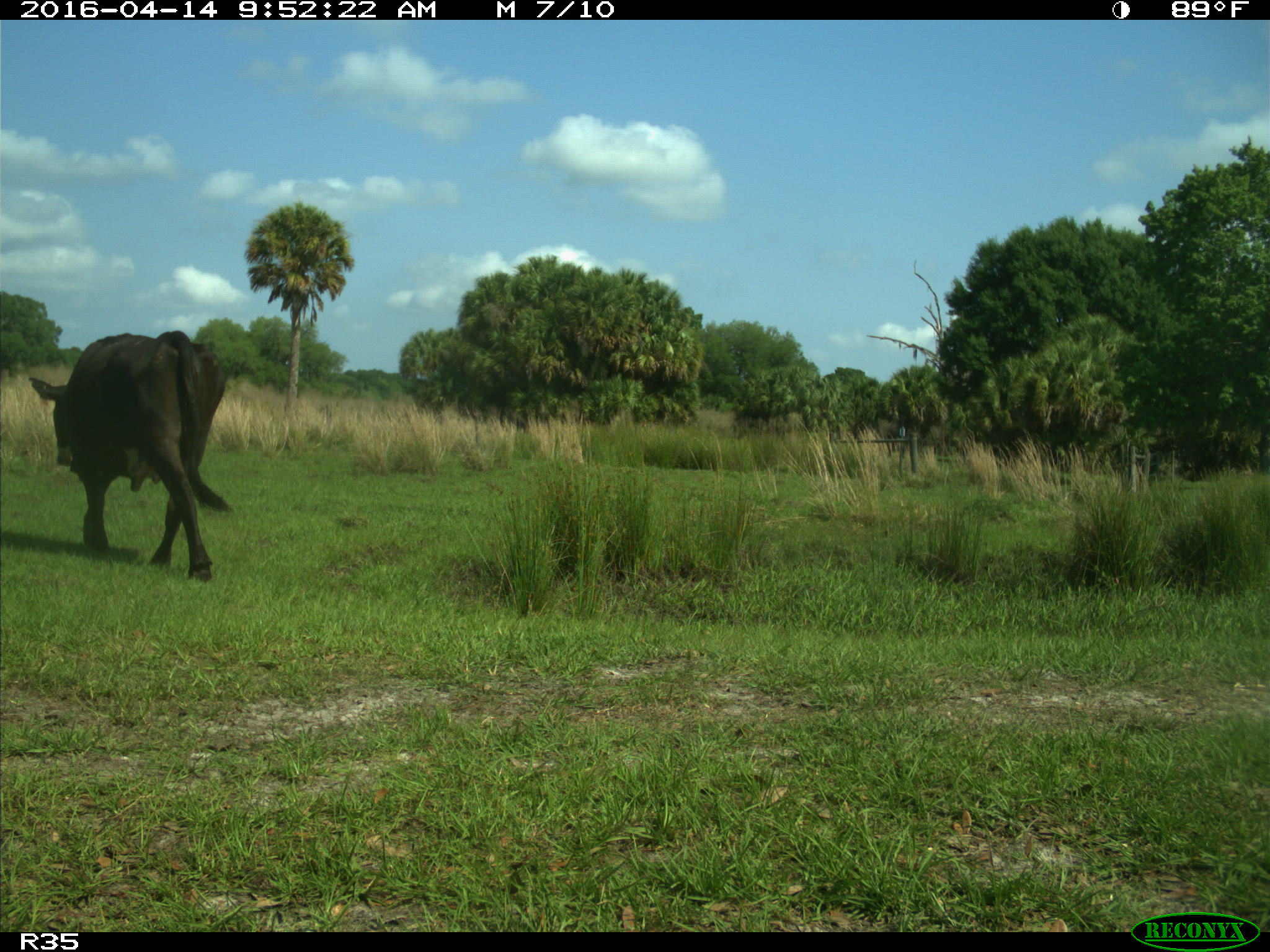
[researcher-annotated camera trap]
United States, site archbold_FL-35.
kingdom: Animalia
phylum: Chordata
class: Mammalia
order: Artiodactyla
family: Bovidae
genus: Bos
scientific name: Bos taurus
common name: domestic cow